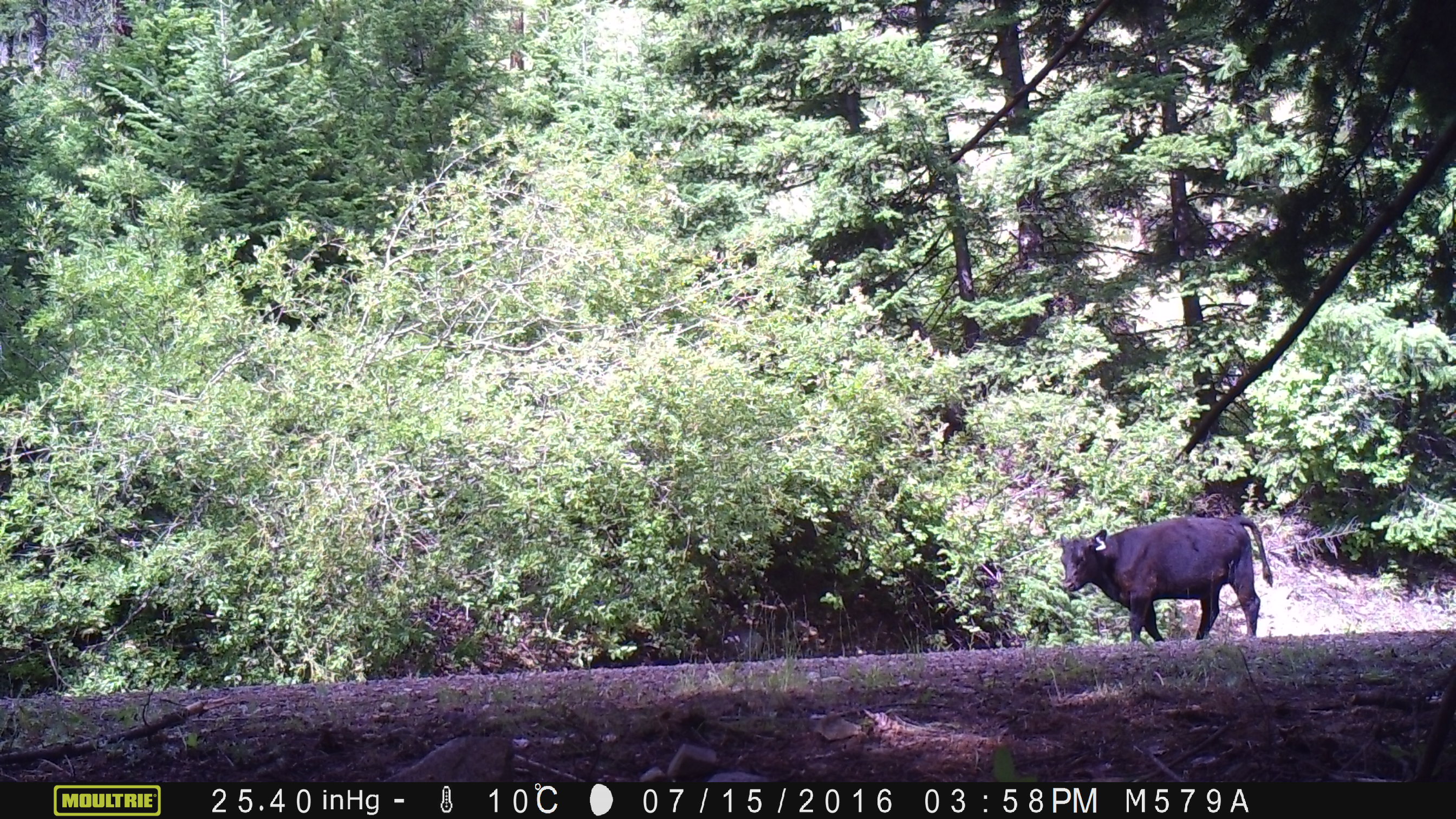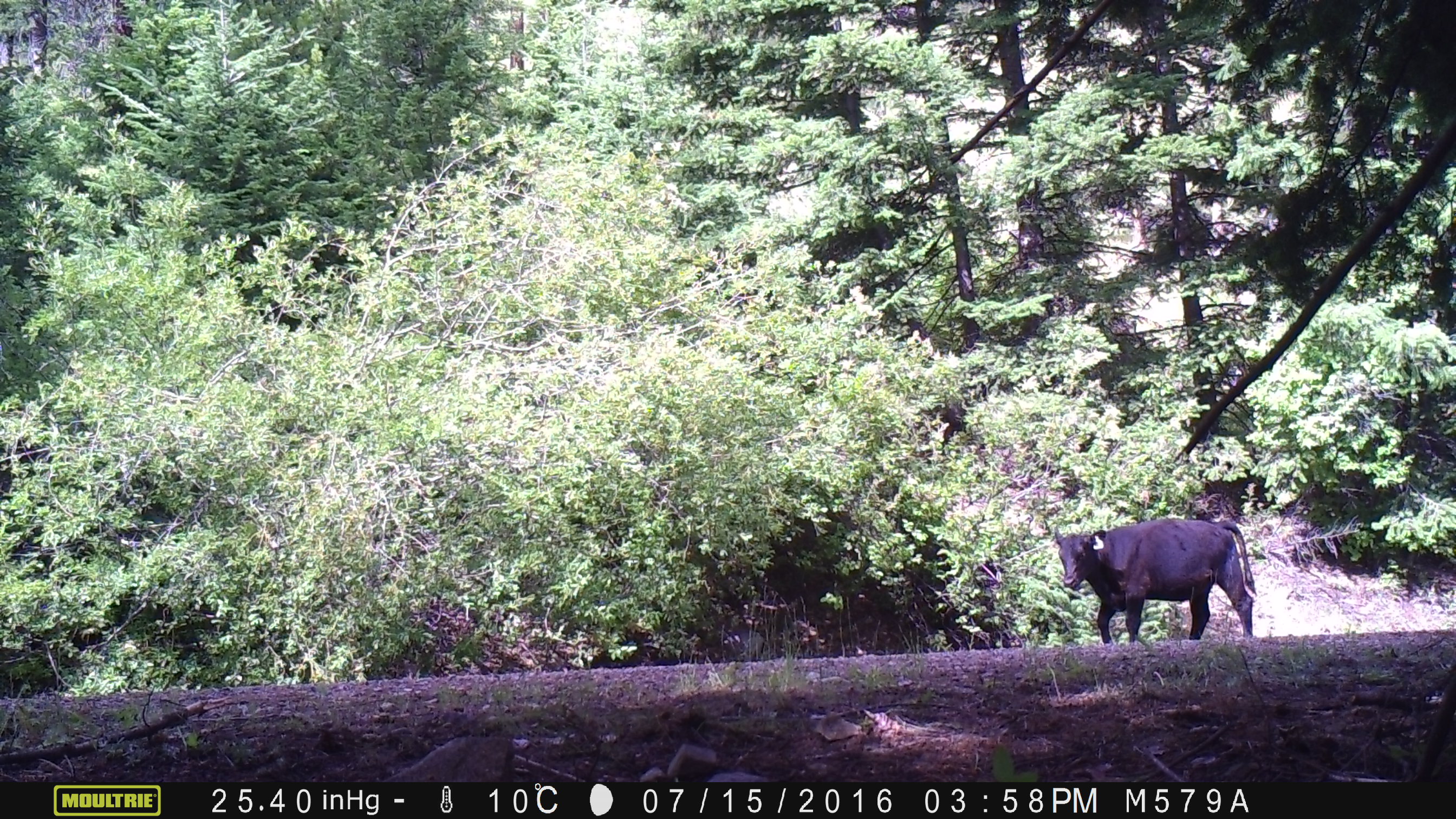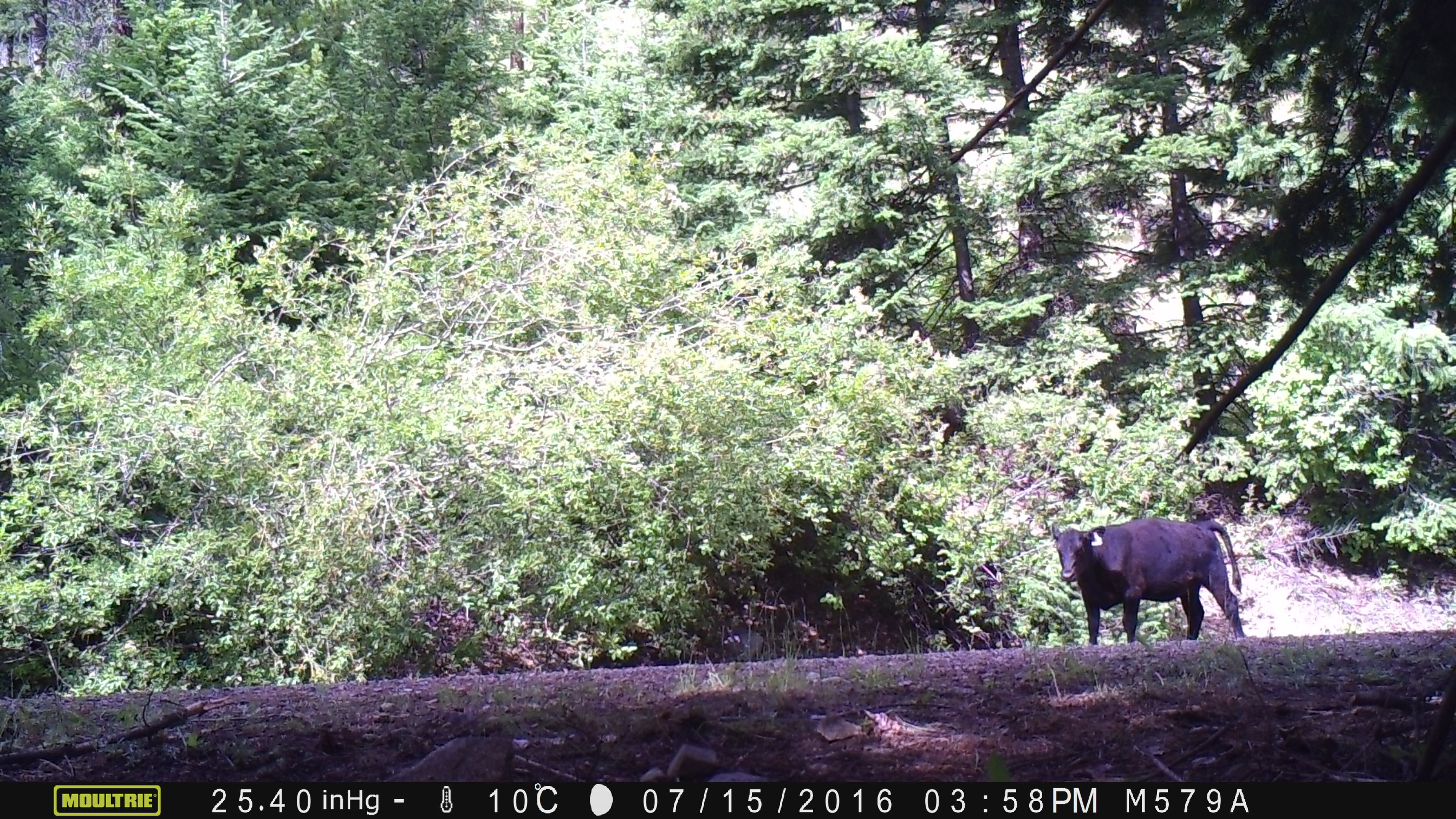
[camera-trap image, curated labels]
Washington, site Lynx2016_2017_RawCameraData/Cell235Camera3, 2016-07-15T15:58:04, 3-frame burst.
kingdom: Animalia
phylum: Chordata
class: Mammalia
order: Artiodactyla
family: Bovidae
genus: Bos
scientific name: Bos taurus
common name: domestic cattle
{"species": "domestic cattle (Bos taurus)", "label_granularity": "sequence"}